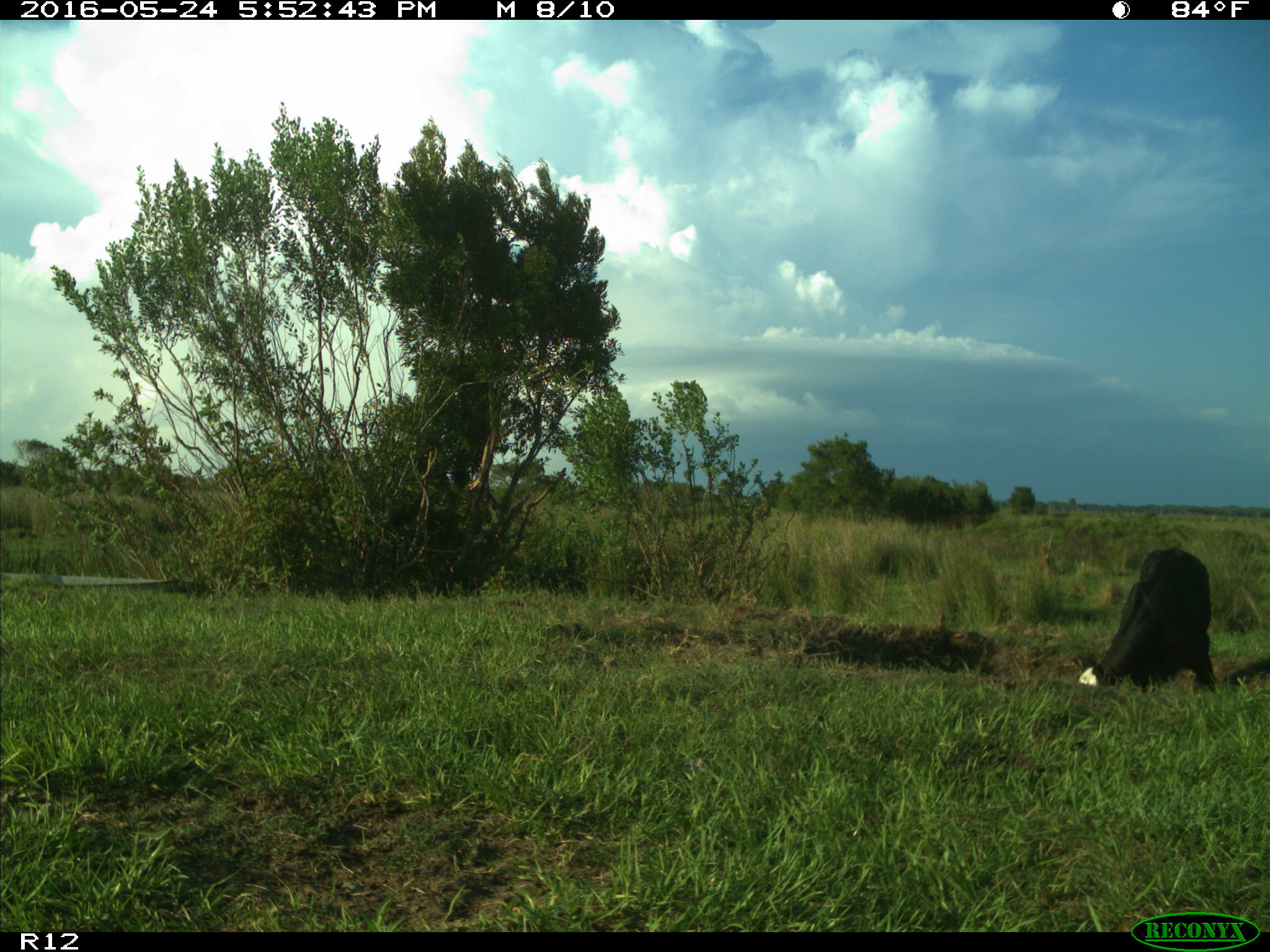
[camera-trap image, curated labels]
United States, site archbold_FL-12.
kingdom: Animalia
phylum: Chordata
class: Mammalia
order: Artiodactyla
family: Bovidae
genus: Bos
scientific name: Bos taurus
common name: domestic cow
Bos taurus (domestic cow).